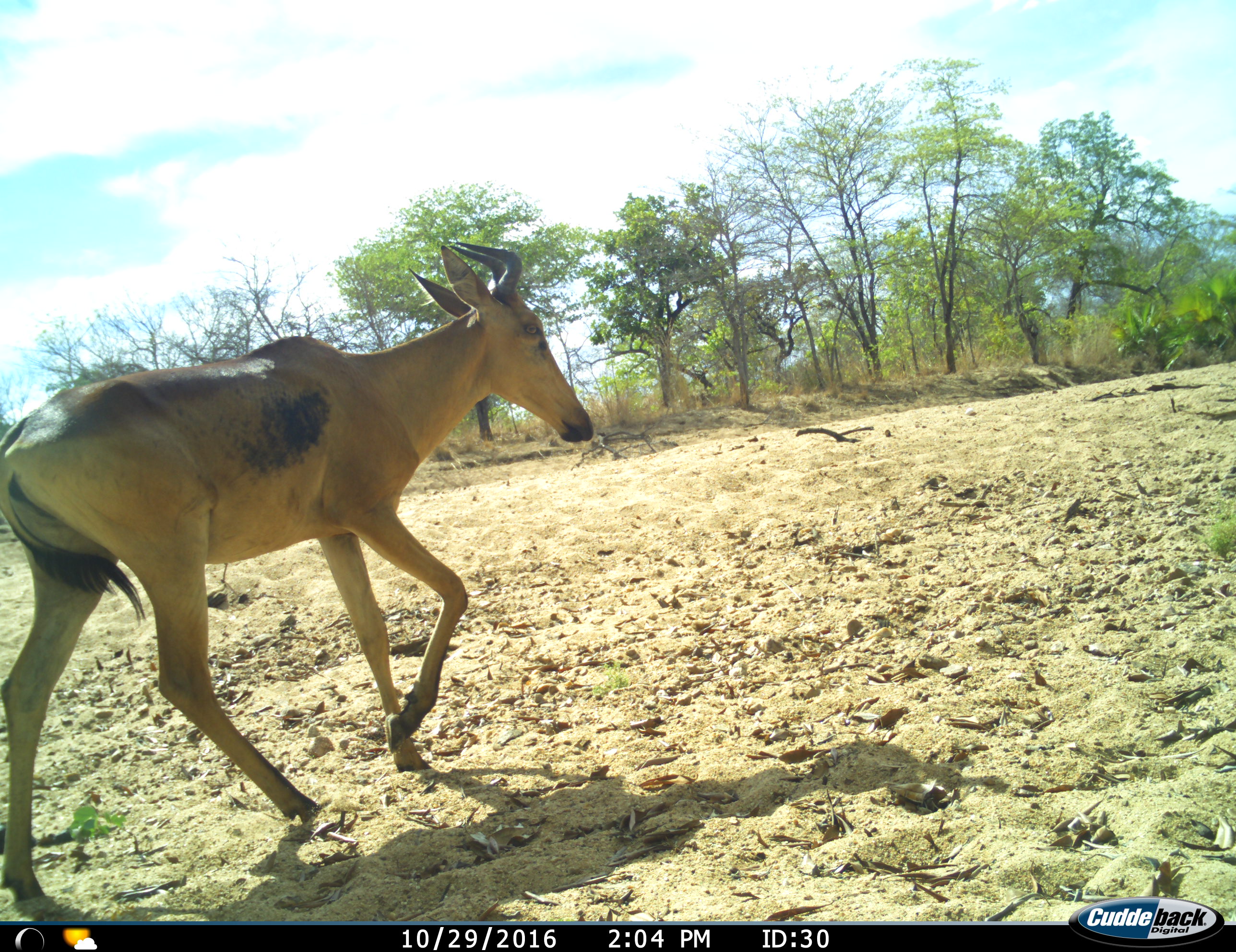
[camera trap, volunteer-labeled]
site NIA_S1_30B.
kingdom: Animalia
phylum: Chordata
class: Mammalia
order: Artiodactyla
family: Bovidae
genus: Alcelaphus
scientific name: Alcelaphus buselaphus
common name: hartebeest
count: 1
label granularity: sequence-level